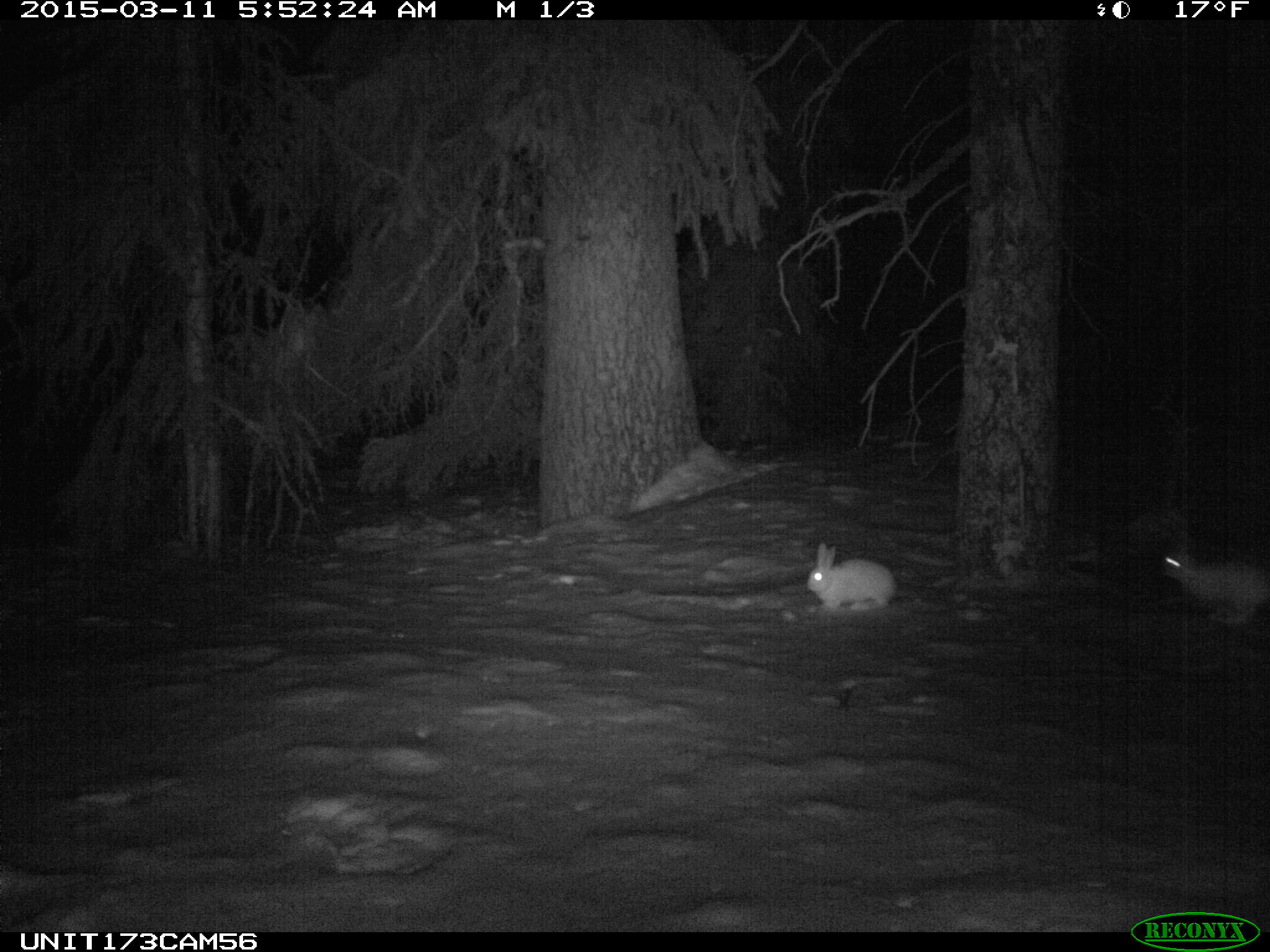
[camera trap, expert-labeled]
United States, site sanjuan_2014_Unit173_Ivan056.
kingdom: Animalia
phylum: Chordata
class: Mammalia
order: Lagomorpha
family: Leporidae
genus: Lepus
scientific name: Lepus americanus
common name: snowshoe hare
Lepus americanus (snowshoe hare).